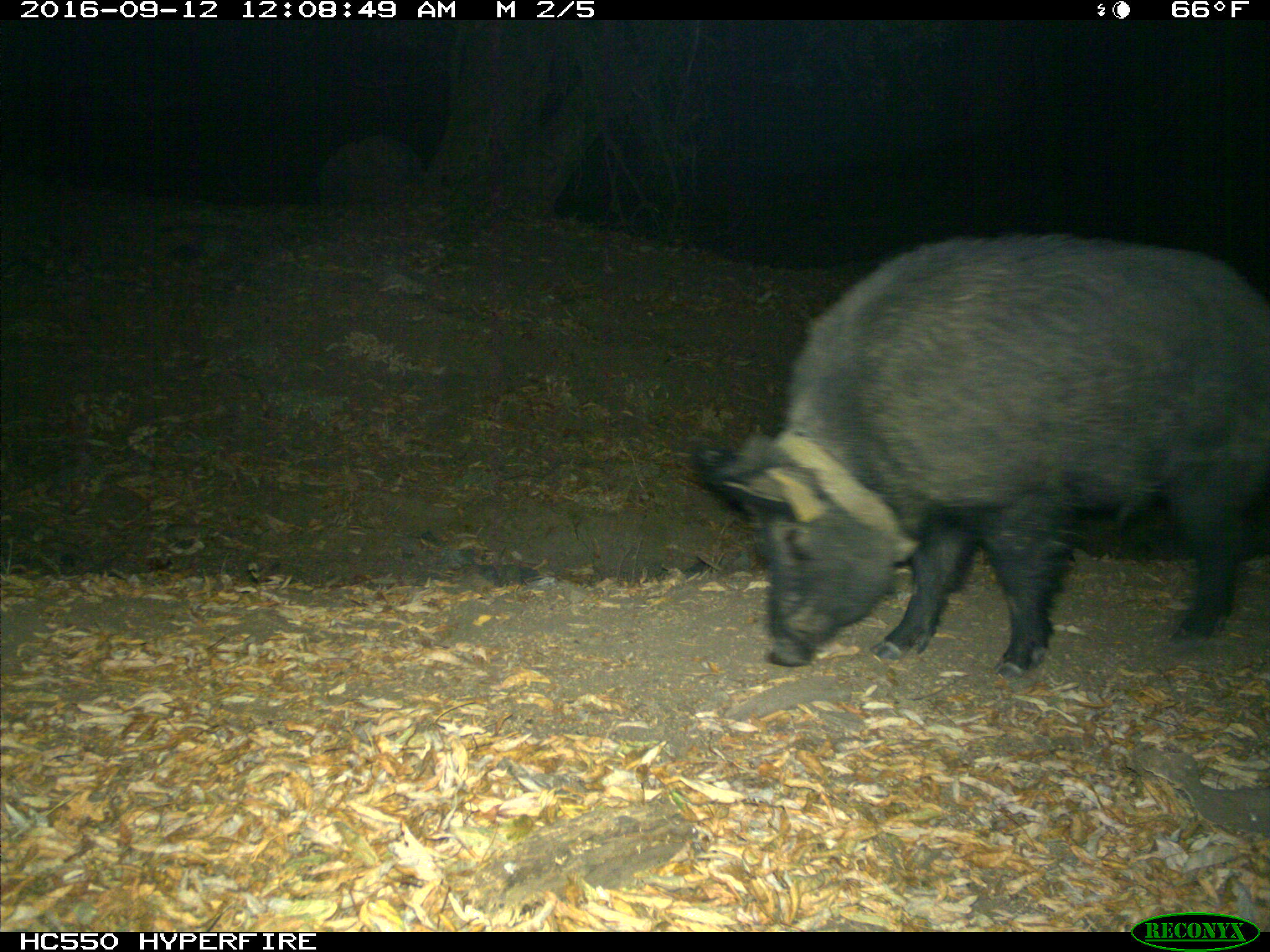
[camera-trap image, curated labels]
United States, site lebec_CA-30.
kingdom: Animalia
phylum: Chordata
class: Mammalia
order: Artiodactyla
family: Suidae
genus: Sus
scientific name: Sus scrofa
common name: wild boar